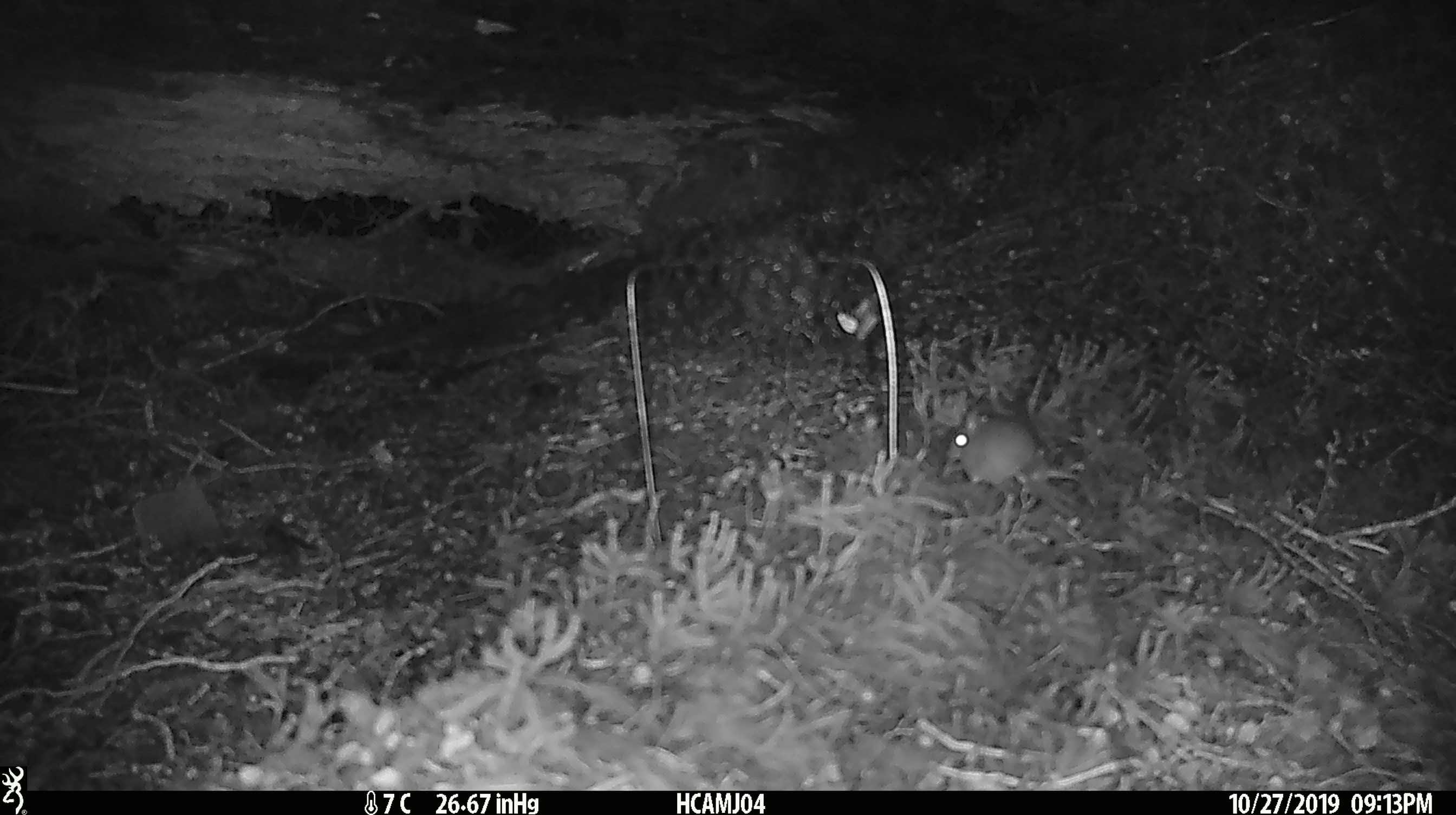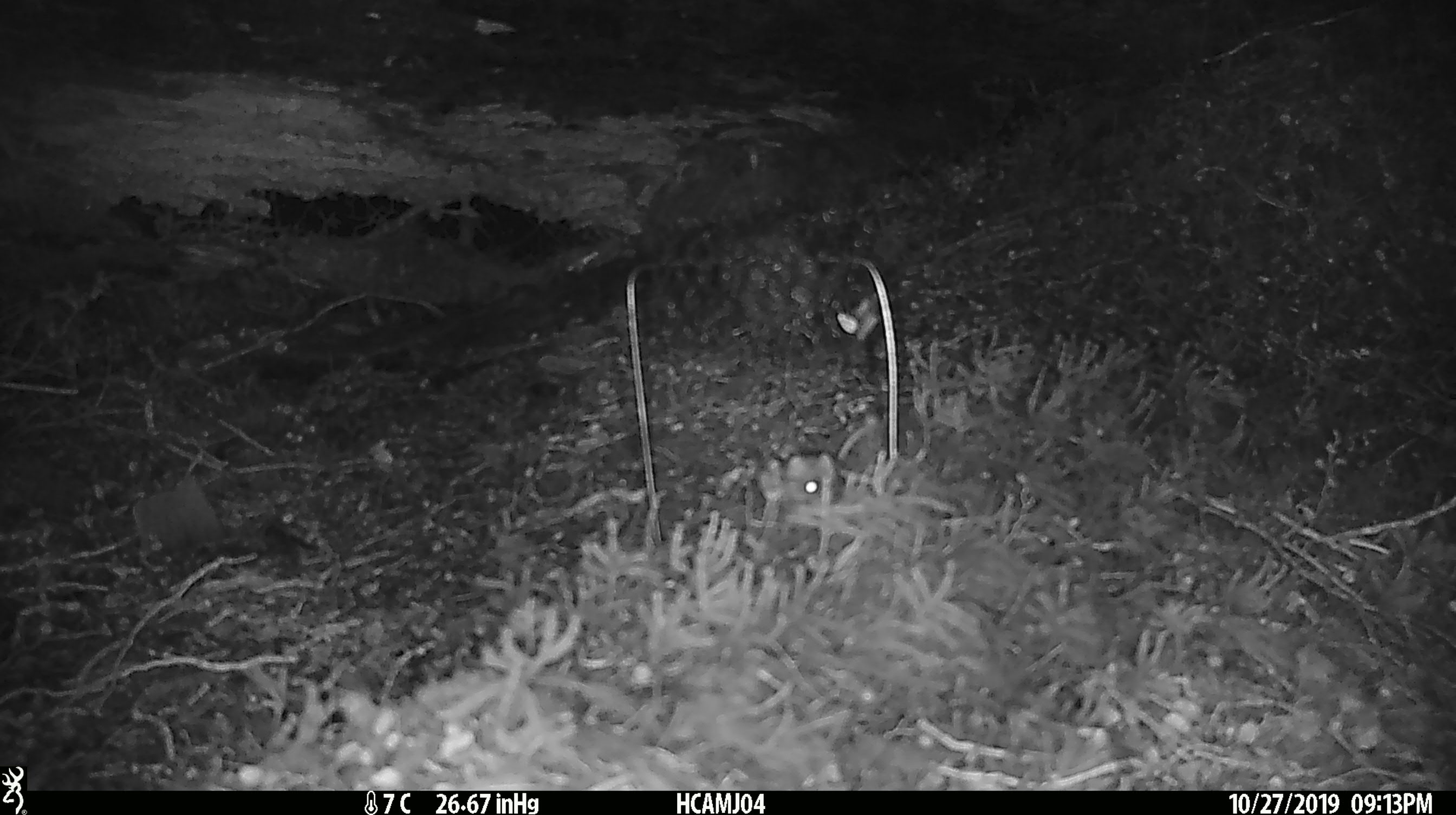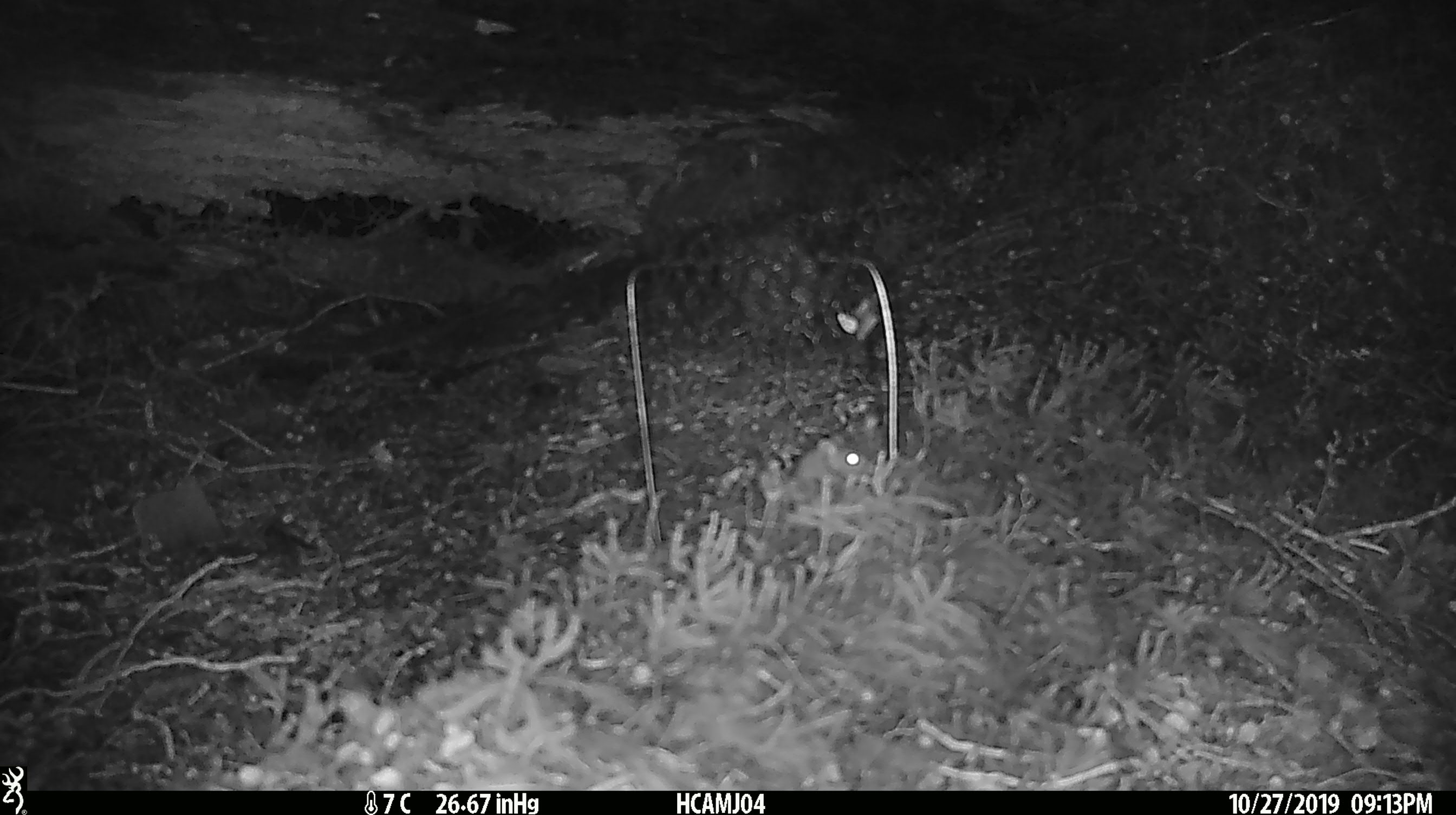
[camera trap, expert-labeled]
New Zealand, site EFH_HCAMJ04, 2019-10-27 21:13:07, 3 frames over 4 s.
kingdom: Animalia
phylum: Chordata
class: Mammalia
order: Rodentia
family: Muridae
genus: Mus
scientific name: Mus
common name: mouse